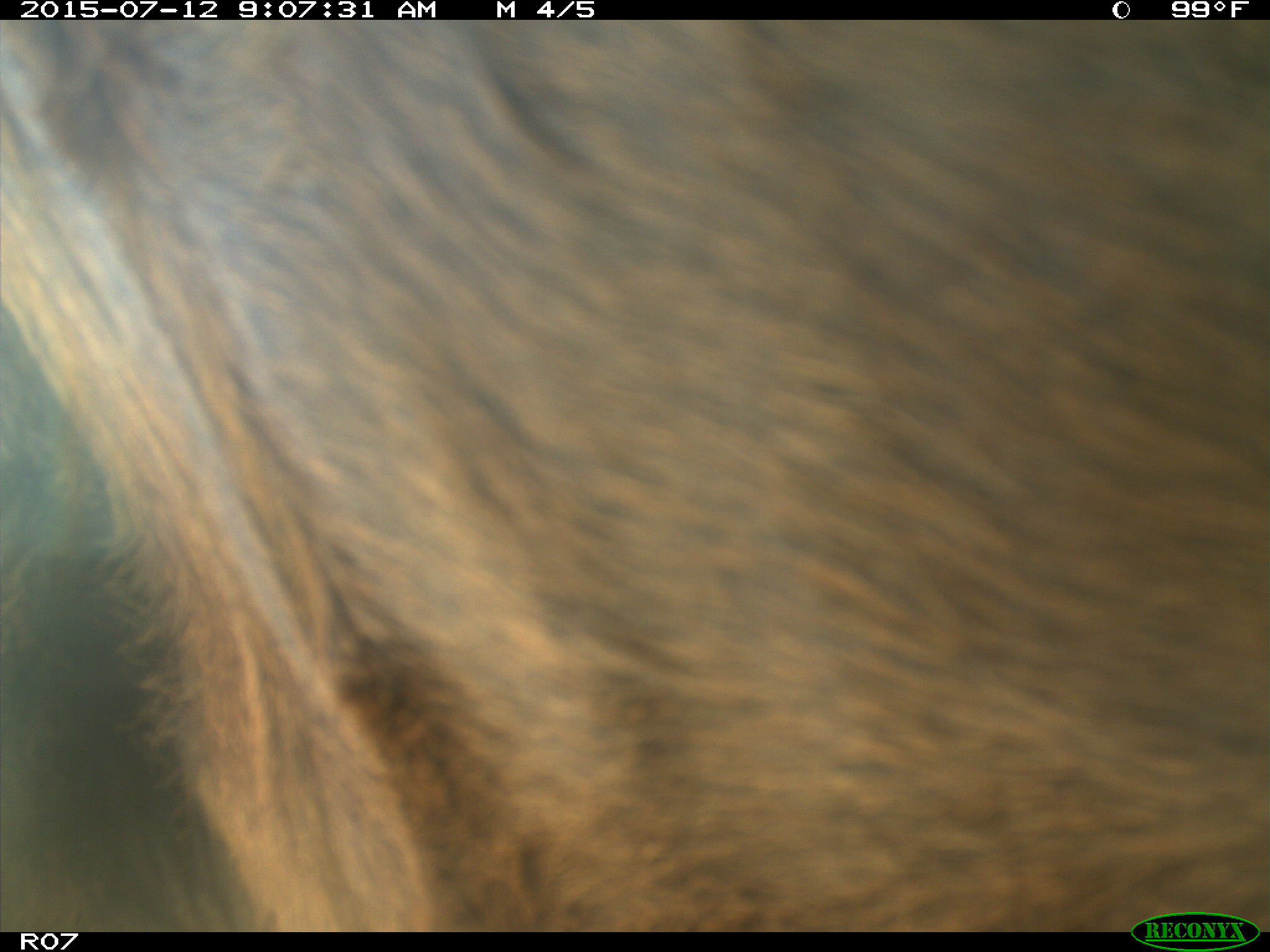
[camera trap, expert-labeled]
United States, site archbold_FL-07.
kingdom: Animalia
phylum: Chordata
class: Mammalia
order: Artiodactyla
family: Bovidae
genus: Bos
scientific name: Bos taurus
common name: domestic cow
Bos taurus (domestic cow).